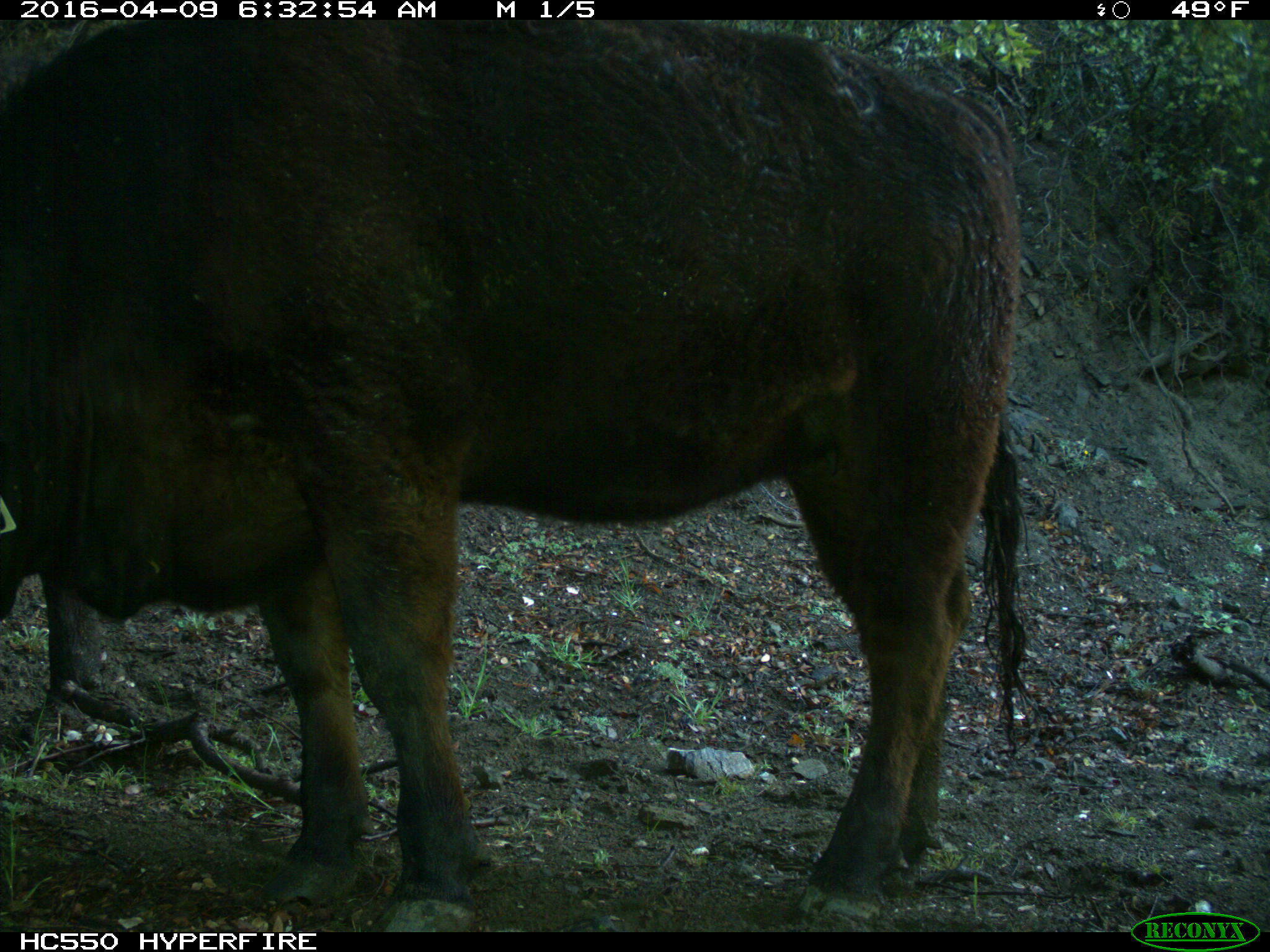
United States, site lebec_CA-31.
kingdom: Animalia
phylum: Chordata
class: Mammalia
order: Artiodactyla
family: Bovidae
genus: Bos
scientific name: Bos taurus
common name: domestic cow